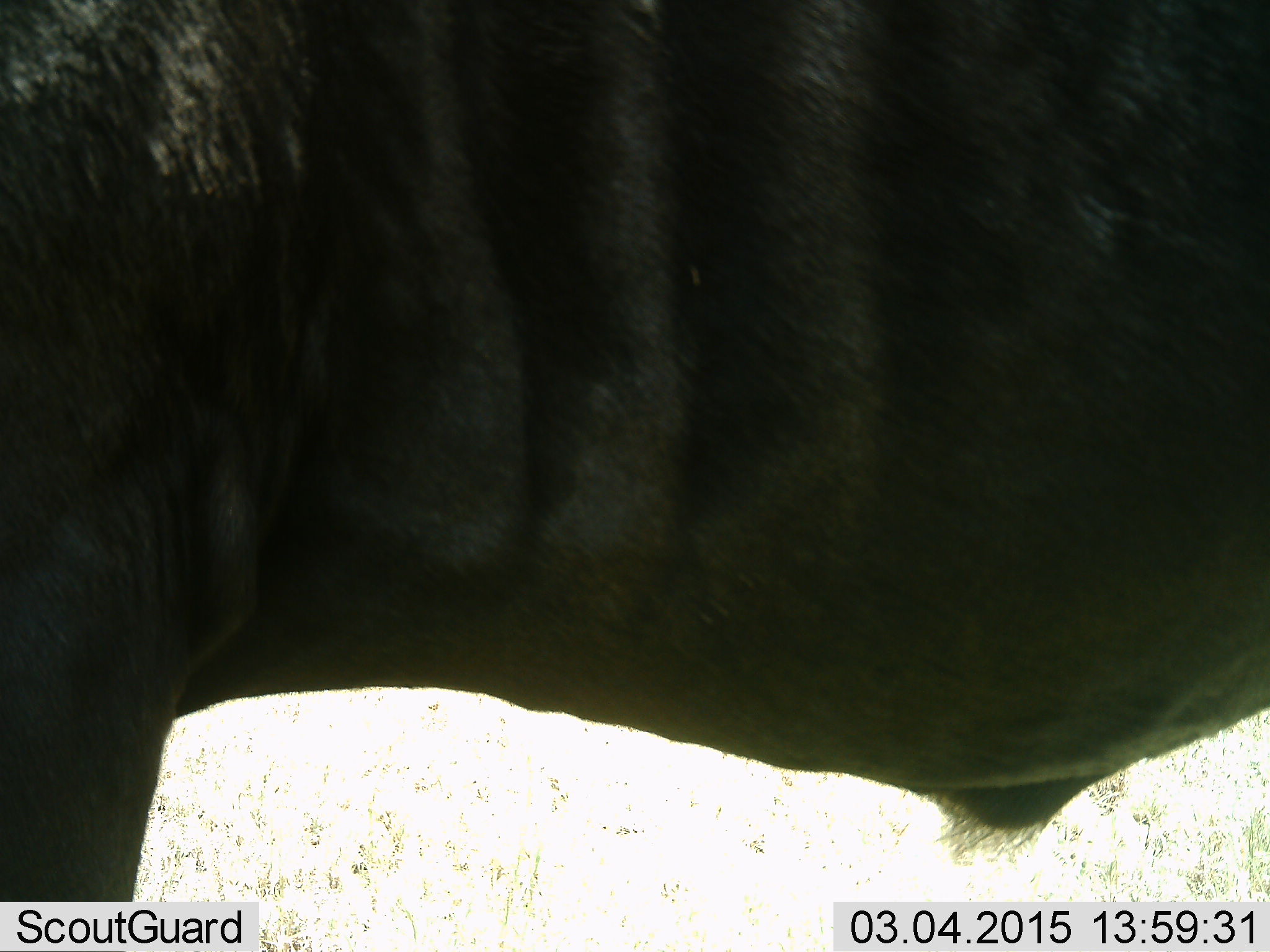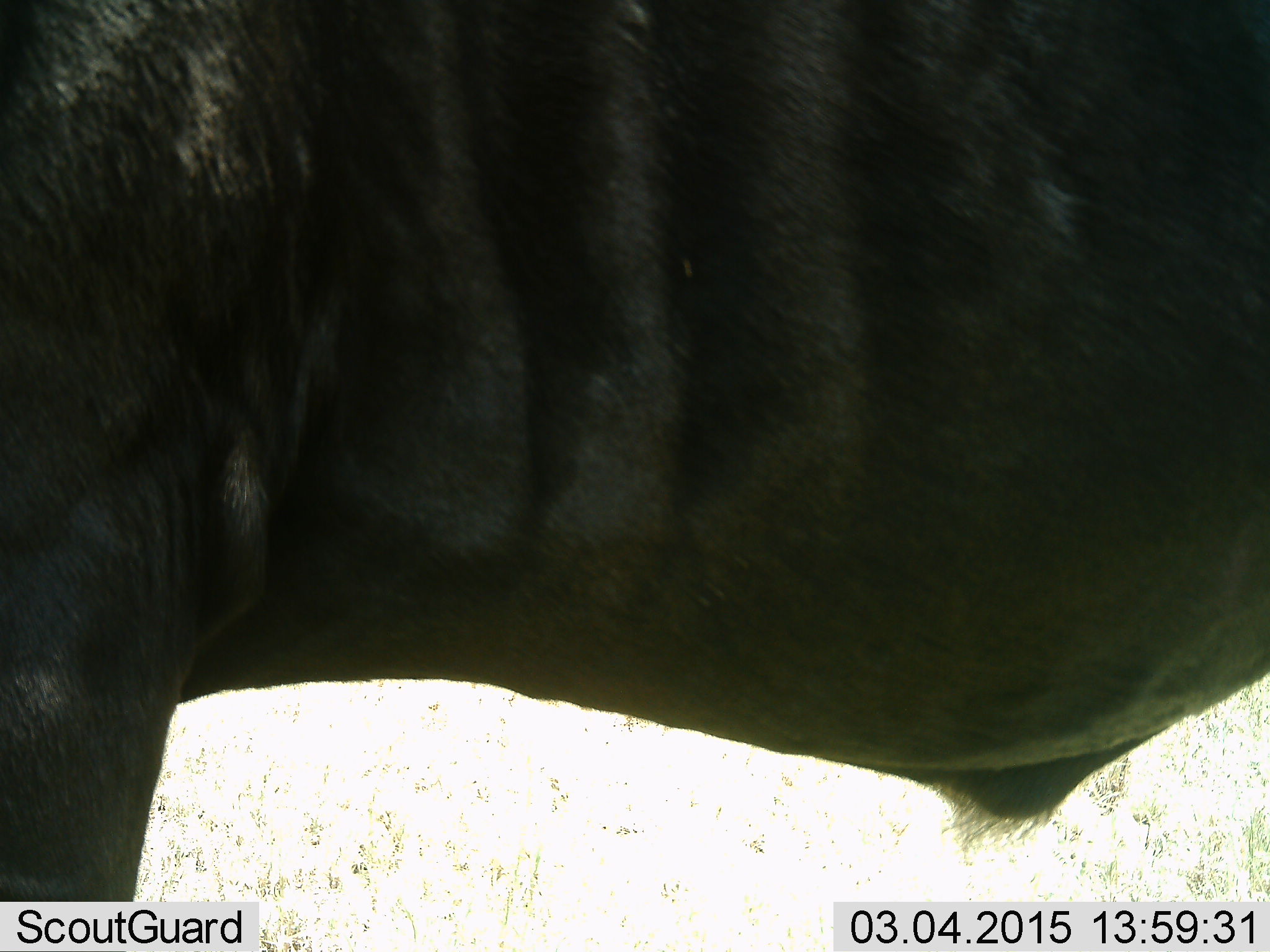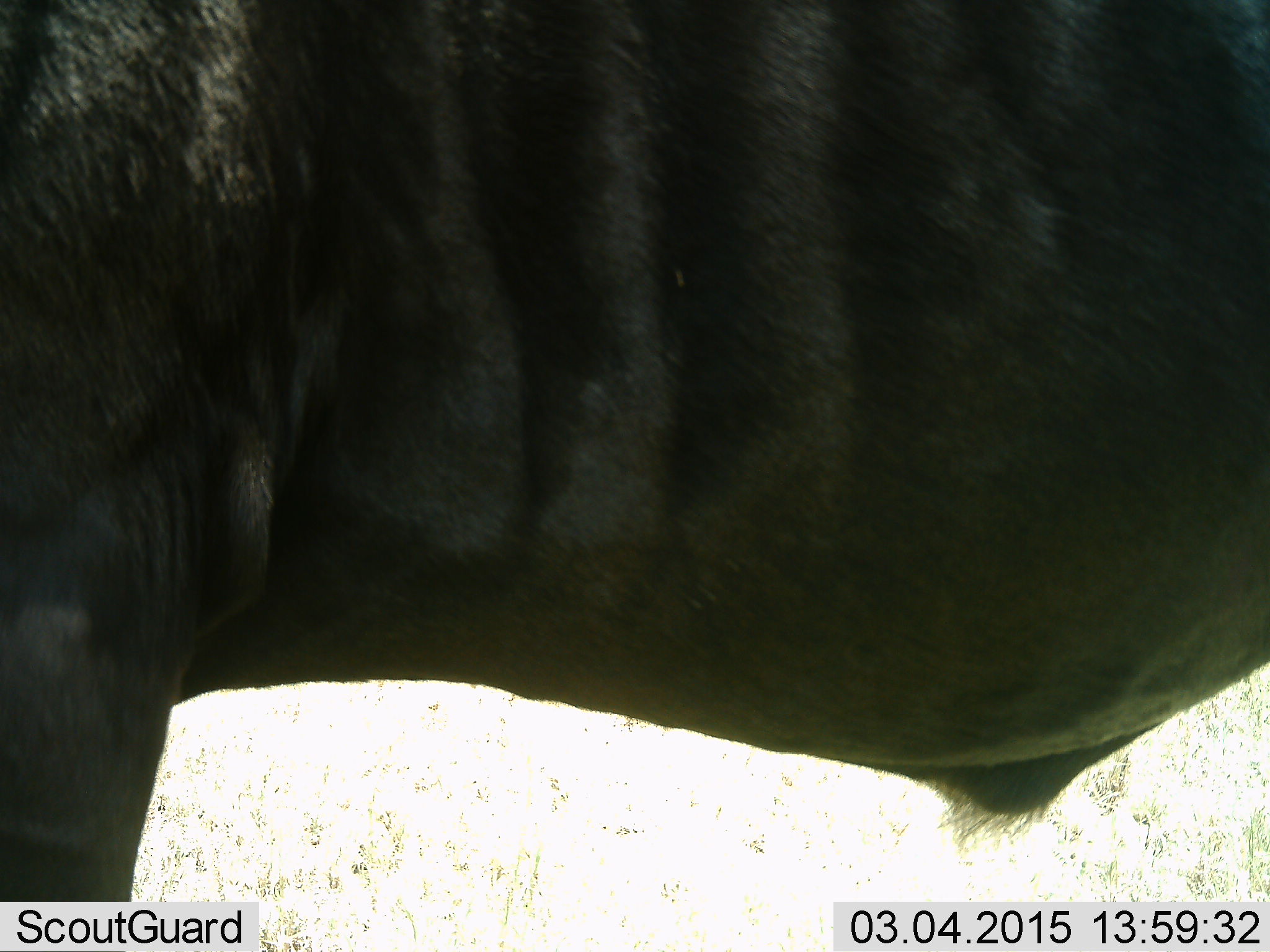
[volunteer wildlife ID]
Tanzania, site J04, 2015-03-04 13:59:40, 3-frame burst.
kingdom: Animalia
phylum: Chordata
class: Mammalia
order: Artiodactyla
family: Bovidae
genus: Connochaetes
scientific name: Connochaetes taurinus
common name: blue wildebeest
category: wildebeest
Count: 1.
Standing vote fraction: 100%.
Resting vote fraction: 0%.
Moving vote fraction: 0%.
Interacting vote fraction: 0%.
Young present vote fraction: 0%.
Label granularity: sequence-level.